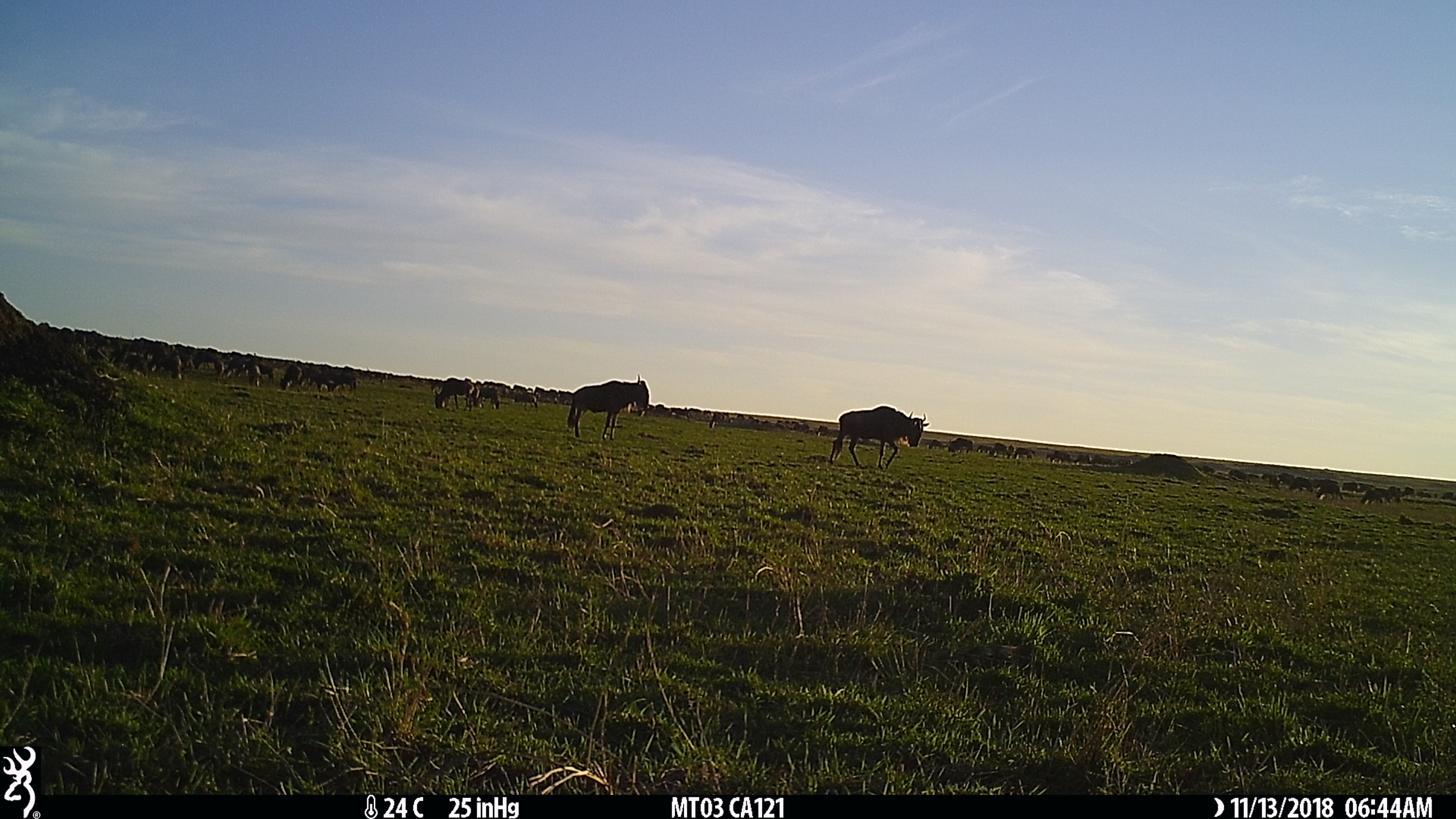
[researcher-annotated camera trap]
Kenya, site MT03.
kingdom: Animalia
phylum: Chordata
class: Mammalia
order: Artiodactyla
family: Bovidae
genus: Connochaetes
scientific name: Connochaetes taurinus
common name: blue wildebeest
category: wildebeest